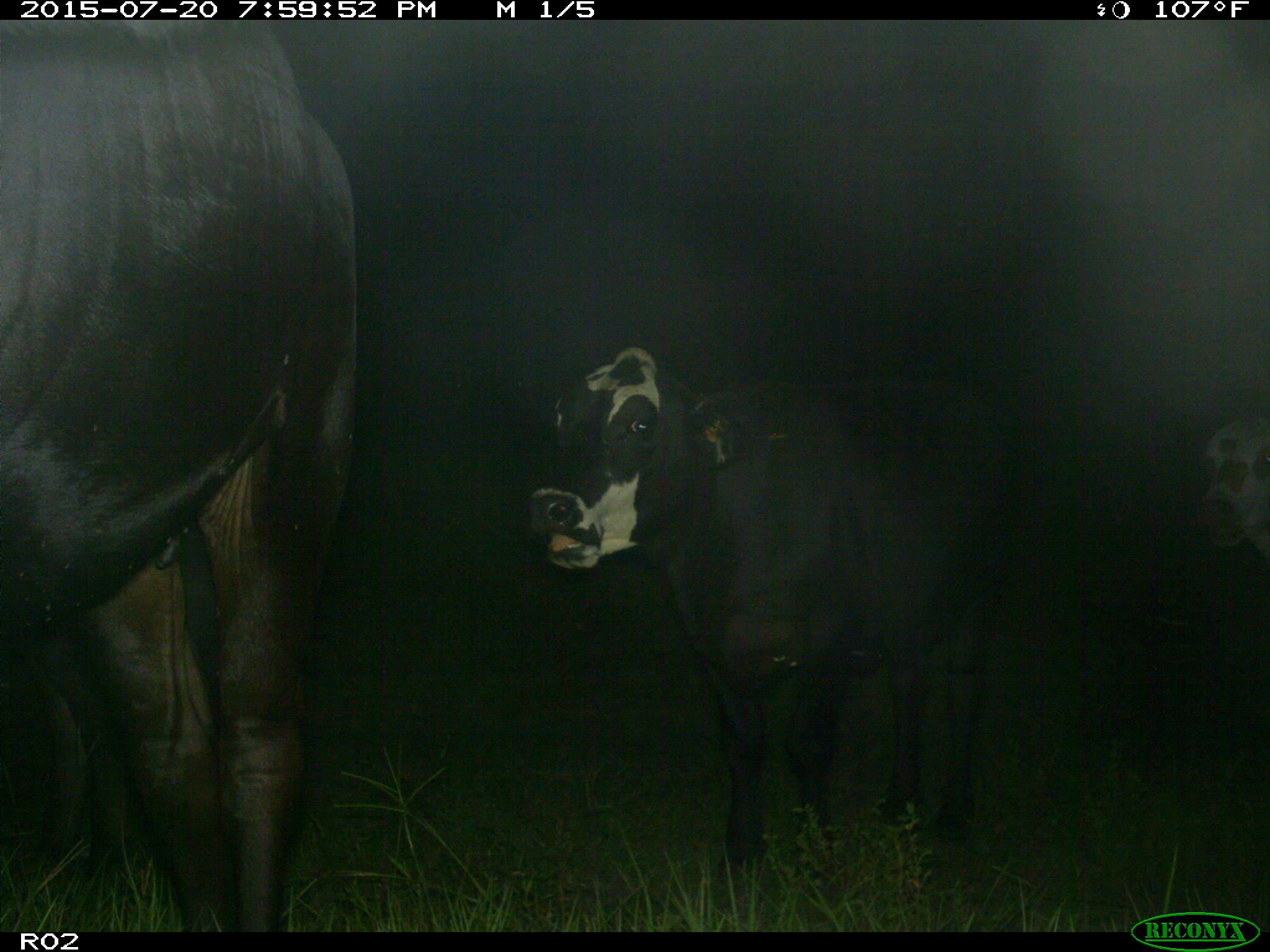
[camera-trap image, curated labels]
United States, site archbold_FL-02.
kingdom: Animalia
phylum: Chordata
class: Mammalia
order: Artiodactyla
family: Bovidae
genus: Bos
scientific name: Bos taurus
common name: domestic cow